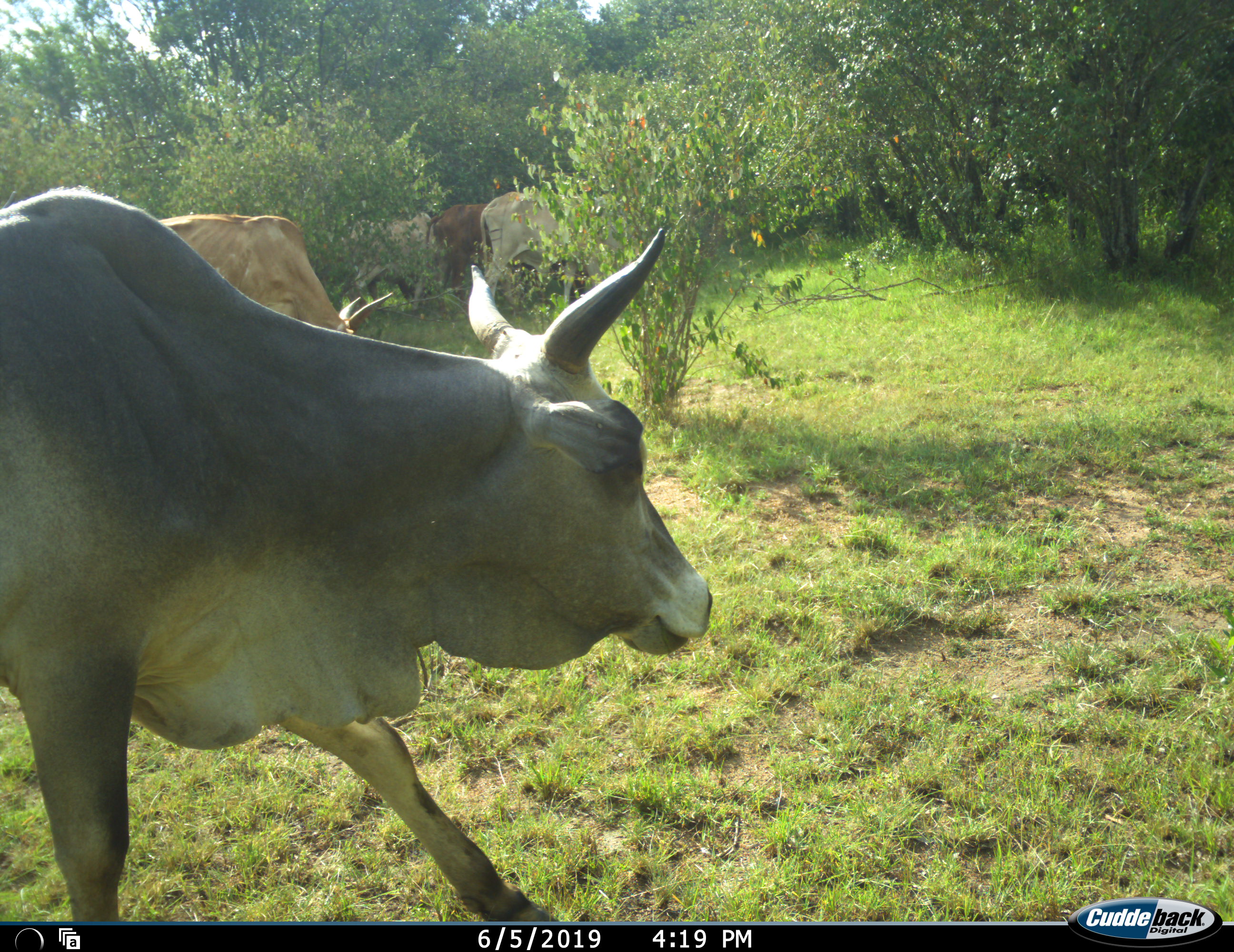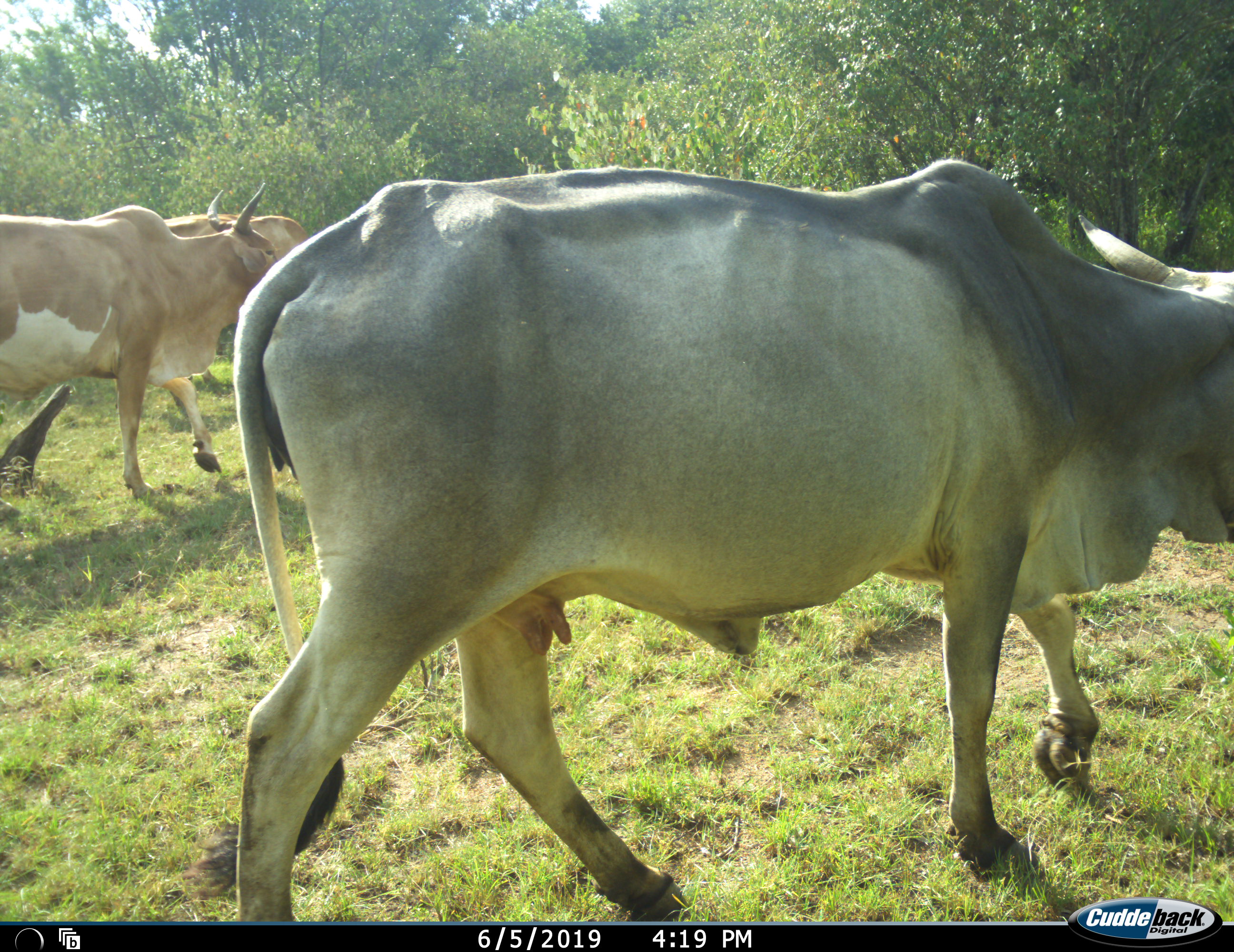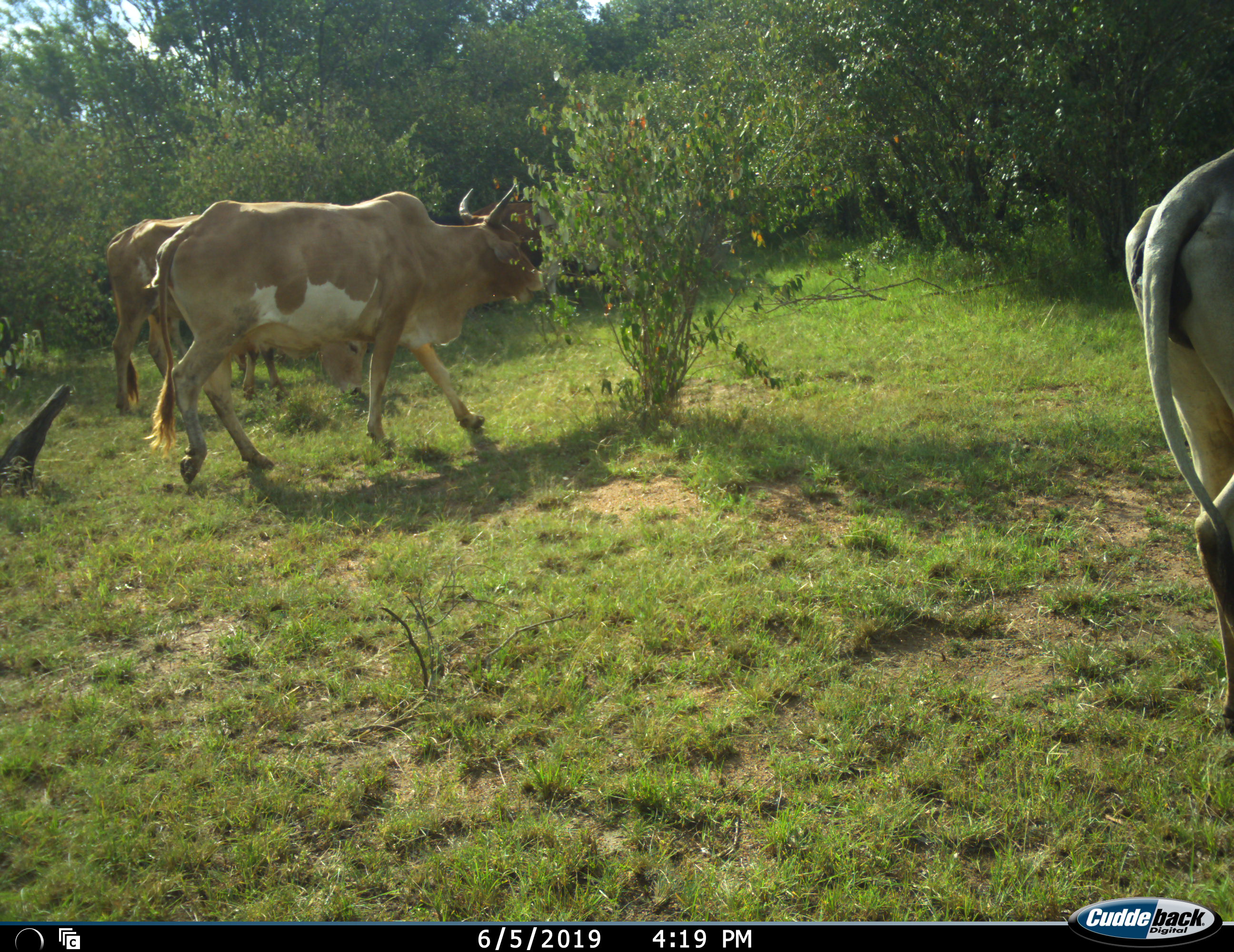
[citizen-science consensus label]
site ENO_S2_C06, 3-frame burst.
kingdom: Animalia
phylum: Chordata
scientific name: Vertebrata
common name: domestic animal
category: domesticanimal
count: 5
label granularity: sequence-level